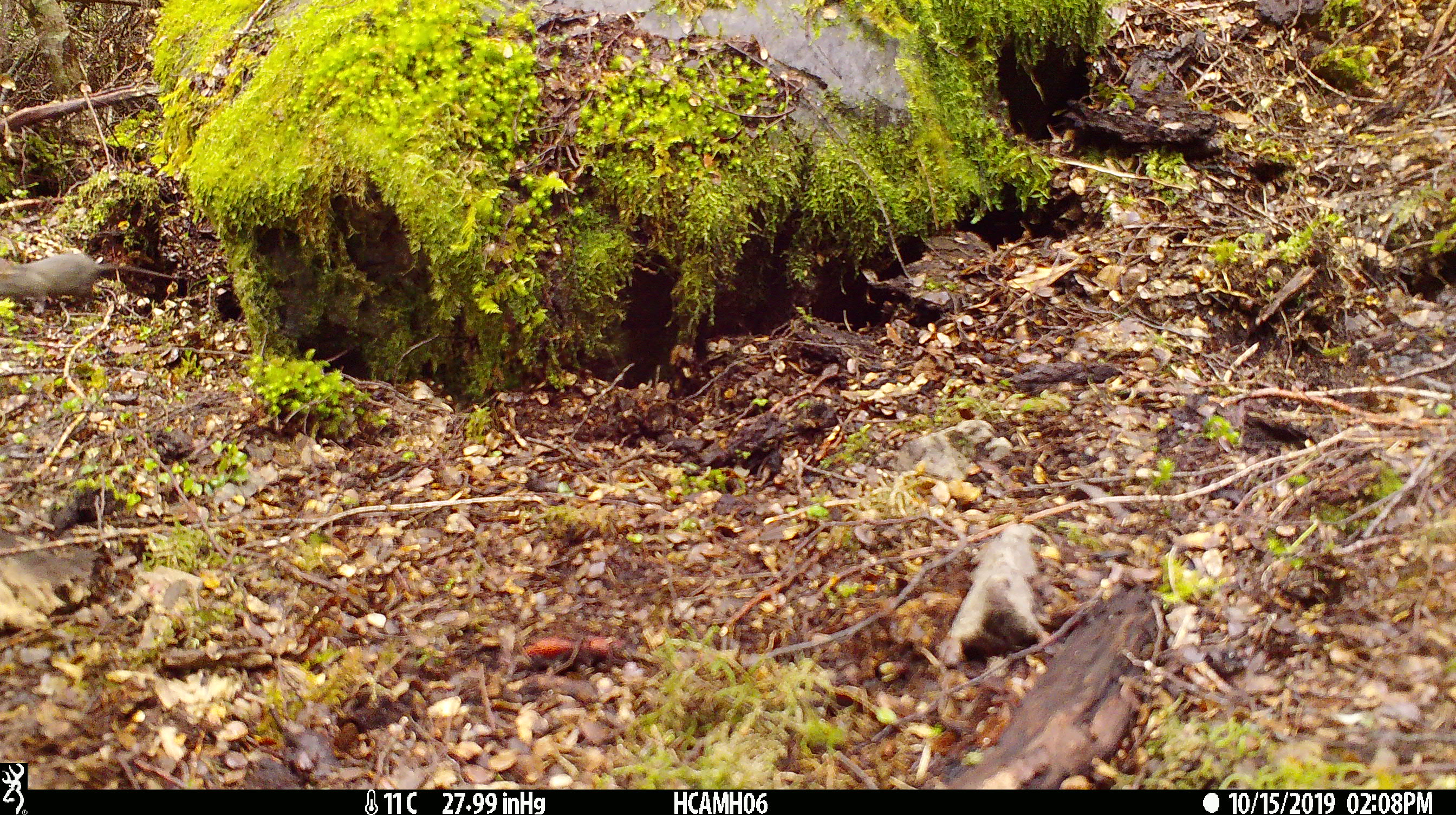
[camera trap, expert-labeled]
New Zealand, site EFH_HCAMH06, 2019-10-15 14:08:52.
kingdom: Animalia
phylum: Chordata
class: Mammalia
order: Rodentia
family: Muridae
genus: Mus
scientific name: Mus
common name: mouse